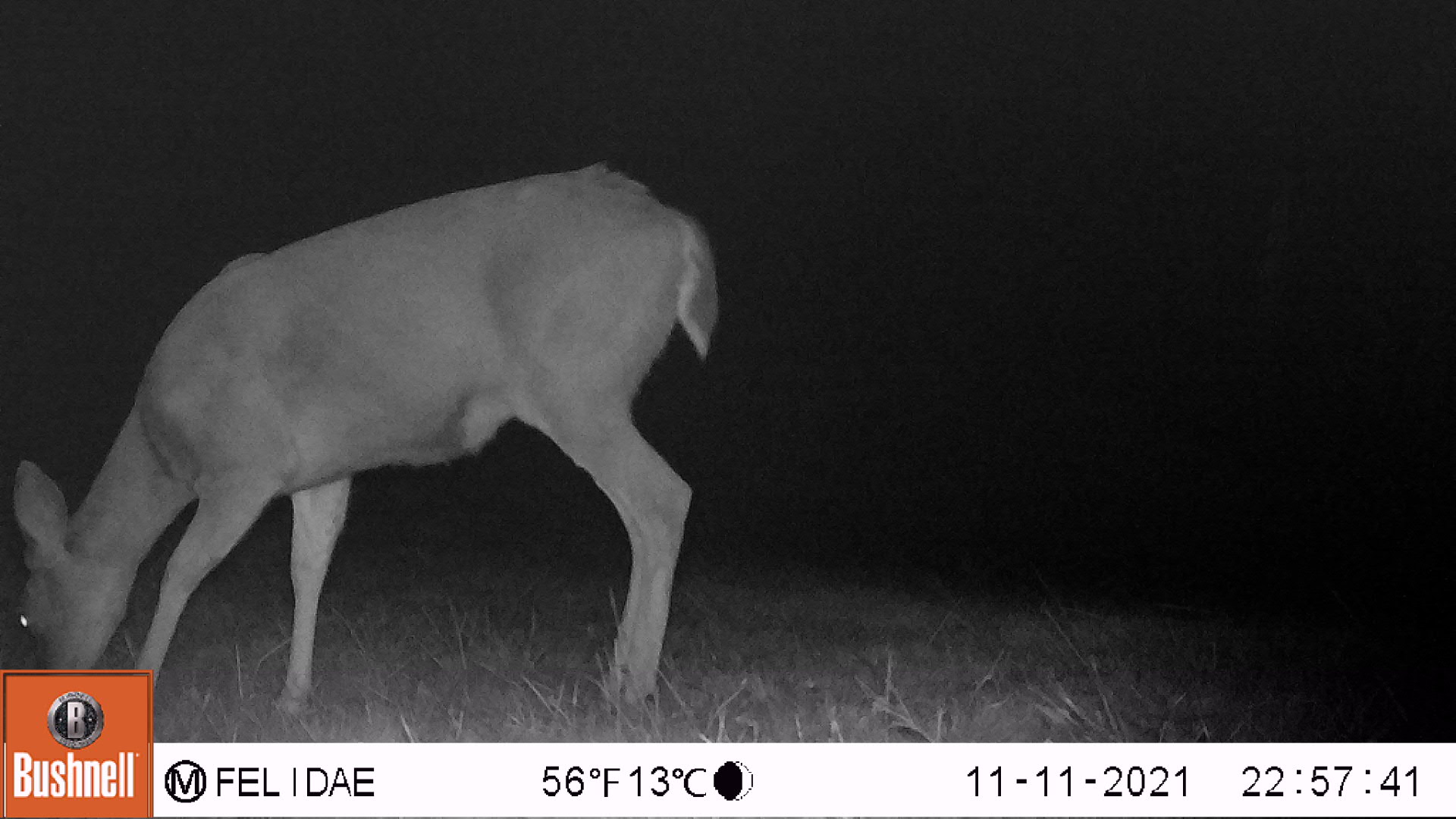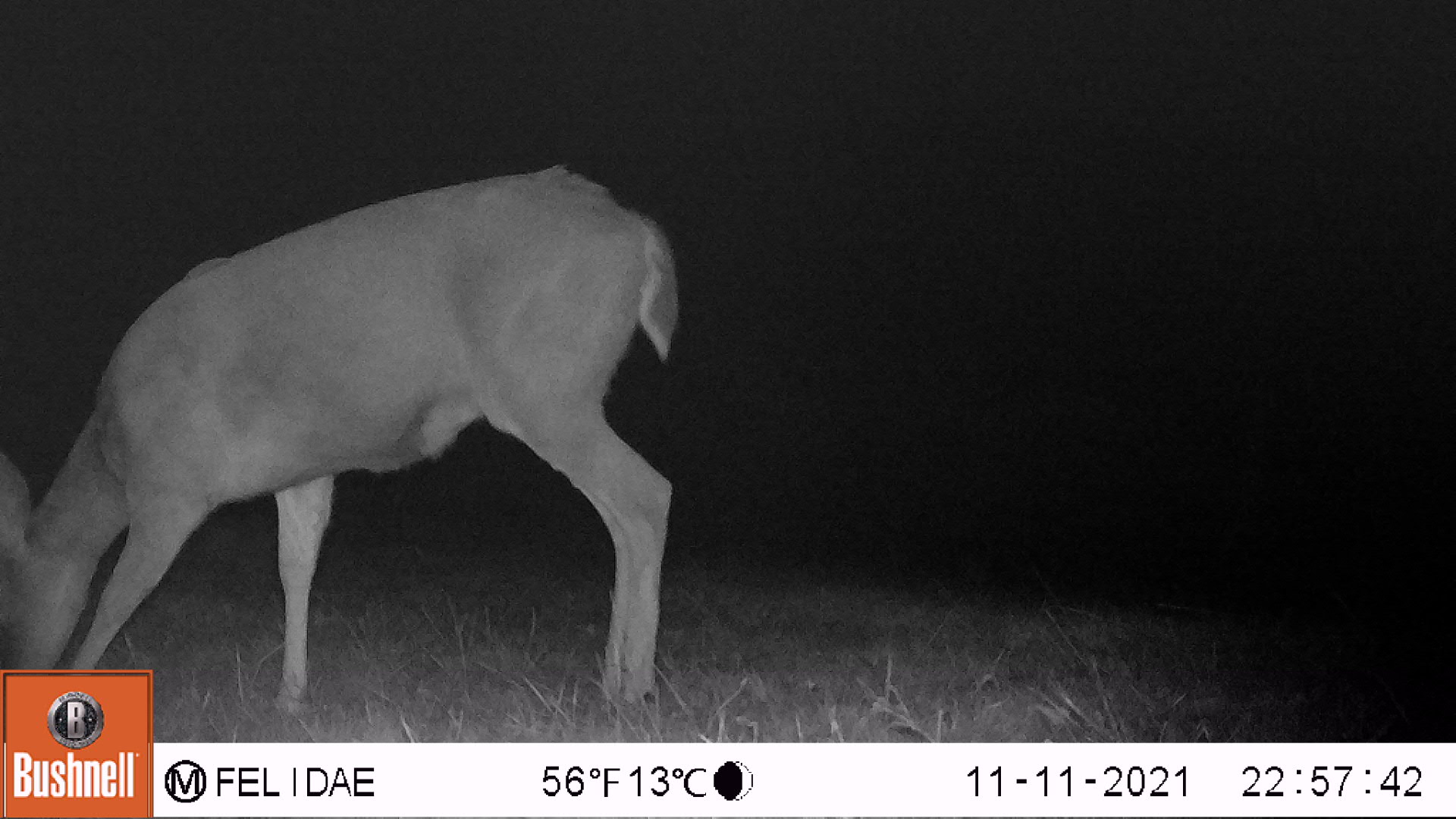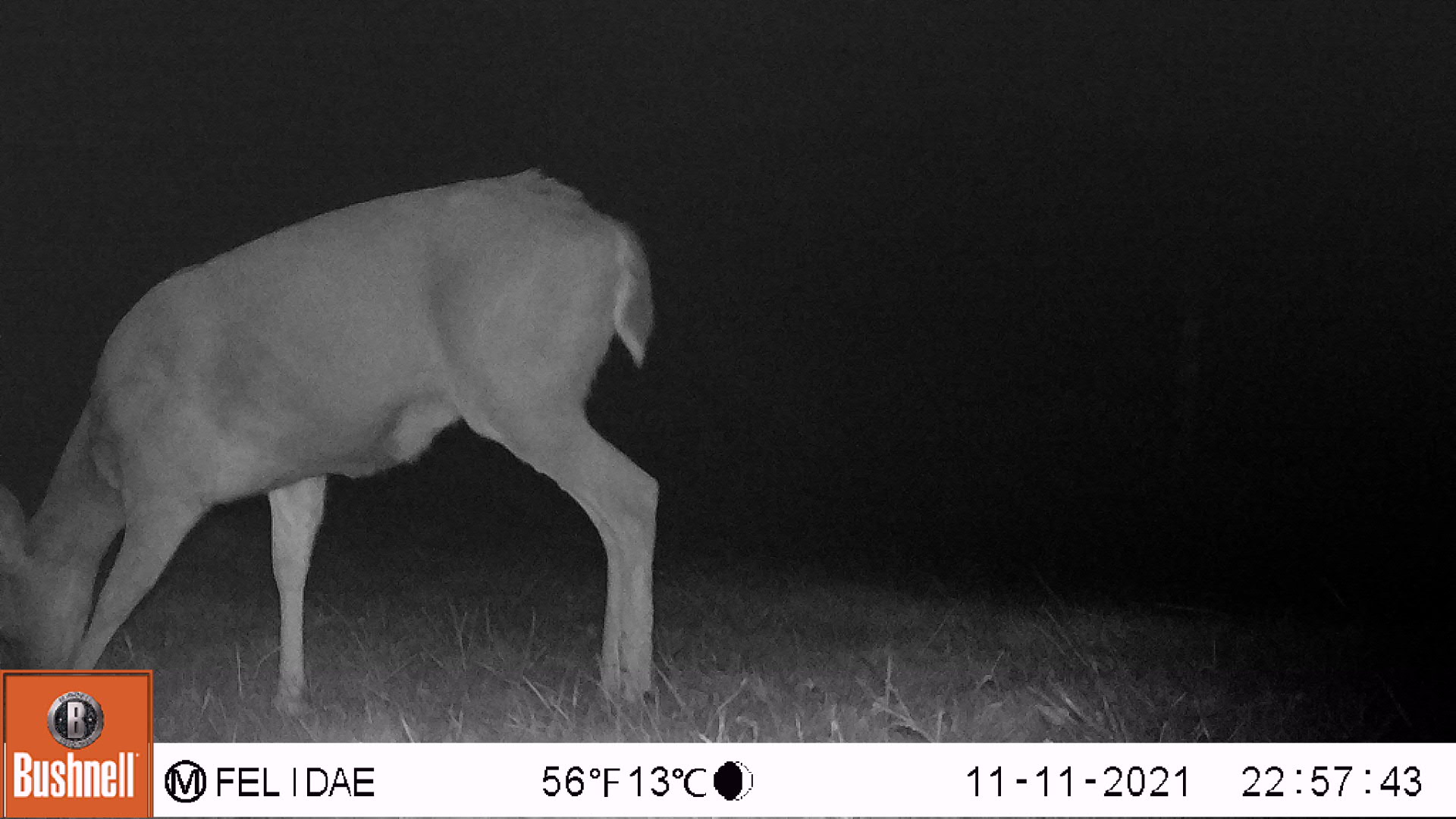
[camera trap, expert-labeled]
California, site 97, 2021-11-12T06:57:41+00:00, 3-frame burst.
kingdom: Animalia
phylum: Chordata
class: Mammalia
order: Artiodactyla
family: Cervidae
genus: Odocoileus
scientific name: Odocoileus hemionus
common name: mule deer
Mule deer (Odocoileus hemionus).